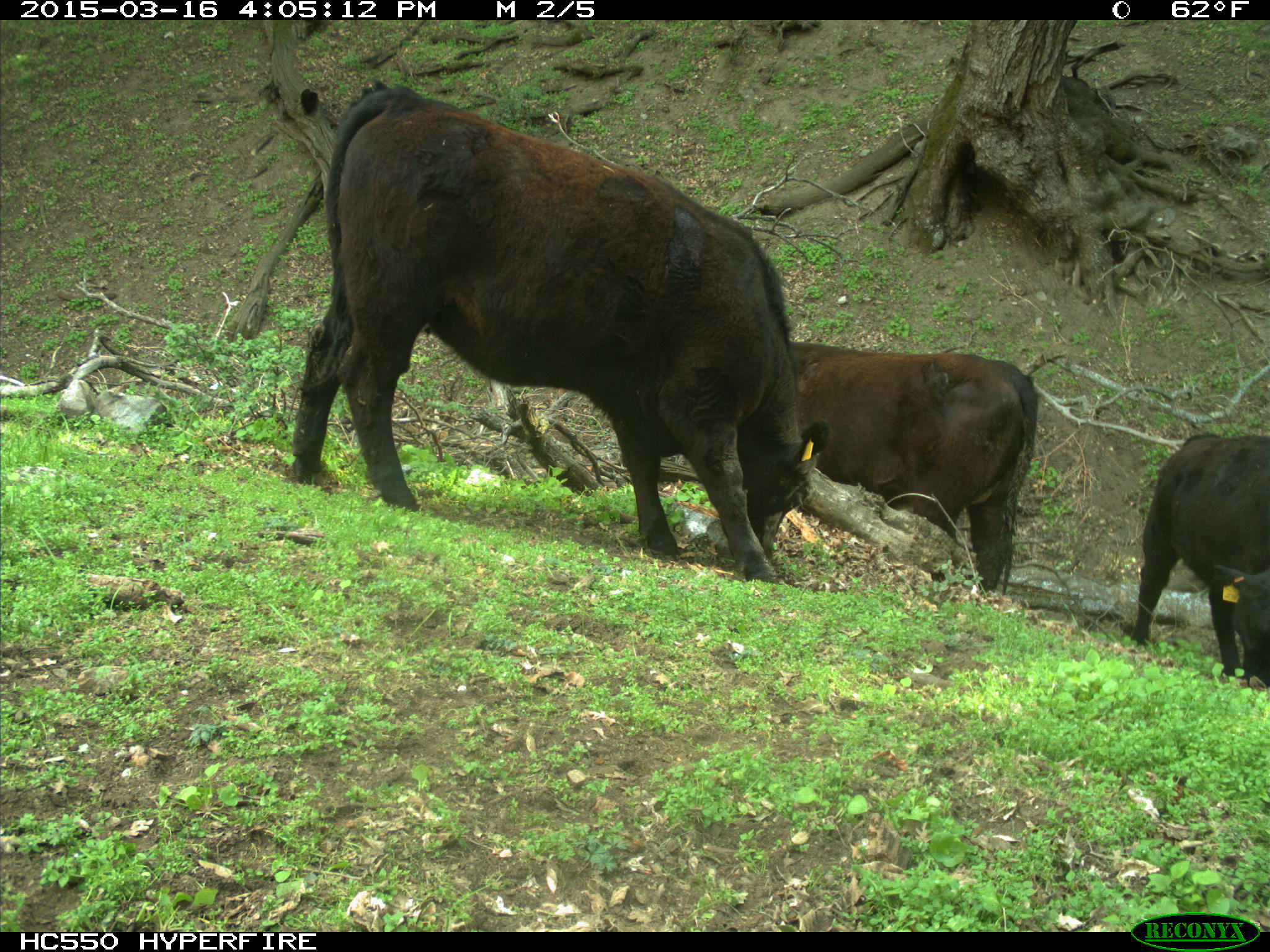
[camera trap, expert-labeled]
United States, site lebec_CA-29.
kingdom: Animalia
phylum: Chordata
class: Mammalia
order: Artiodactyla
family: Bovidae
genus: Bos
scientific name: Bos taurus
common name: domestic cow